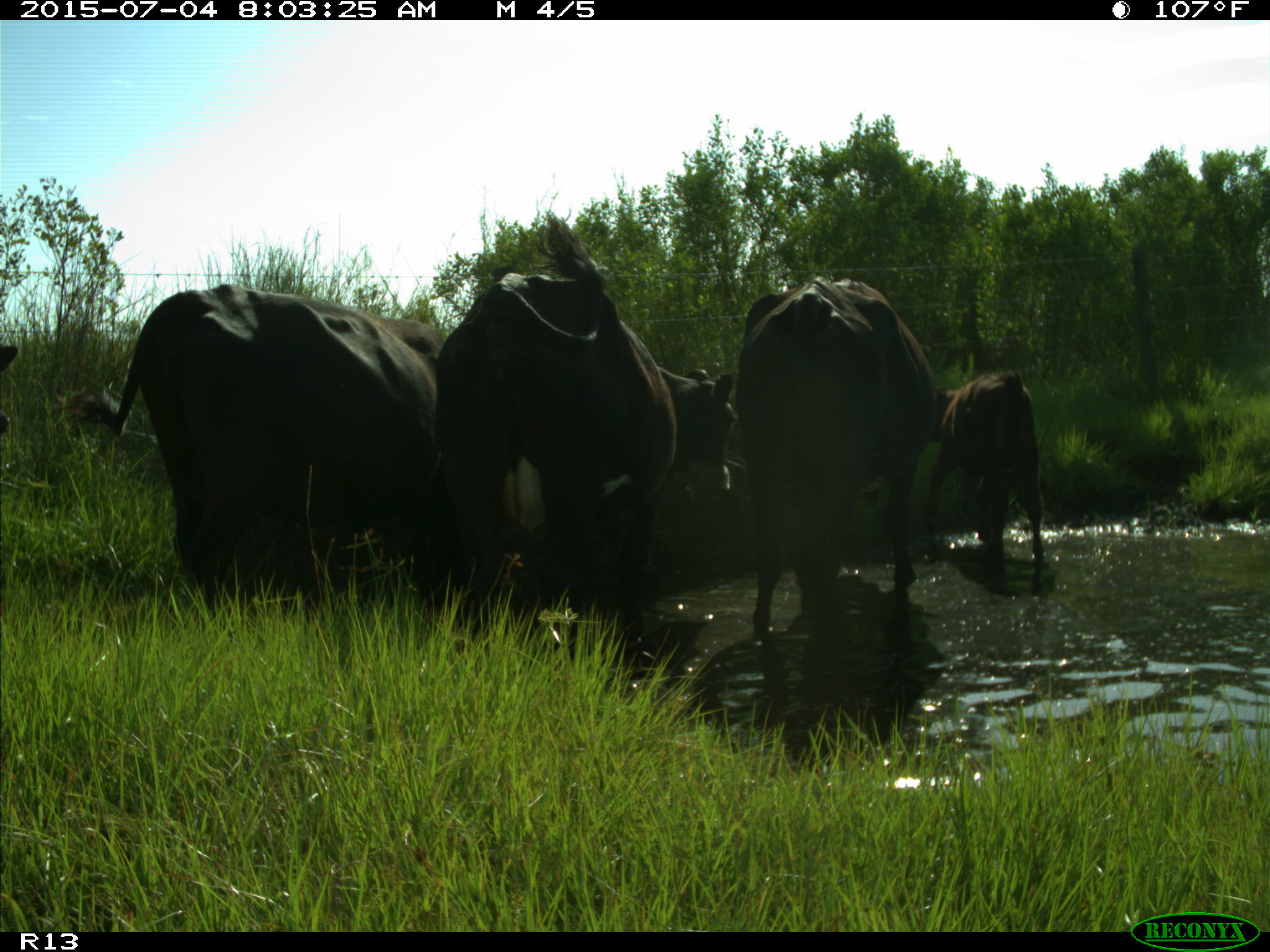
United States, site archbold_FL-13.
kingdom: Animalia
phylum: Chordata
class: Mammalia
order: Artiodactyla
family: Bovidae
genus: Bos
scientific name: Bos taurus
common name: domestic cow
Bos taurus (domestic cow).